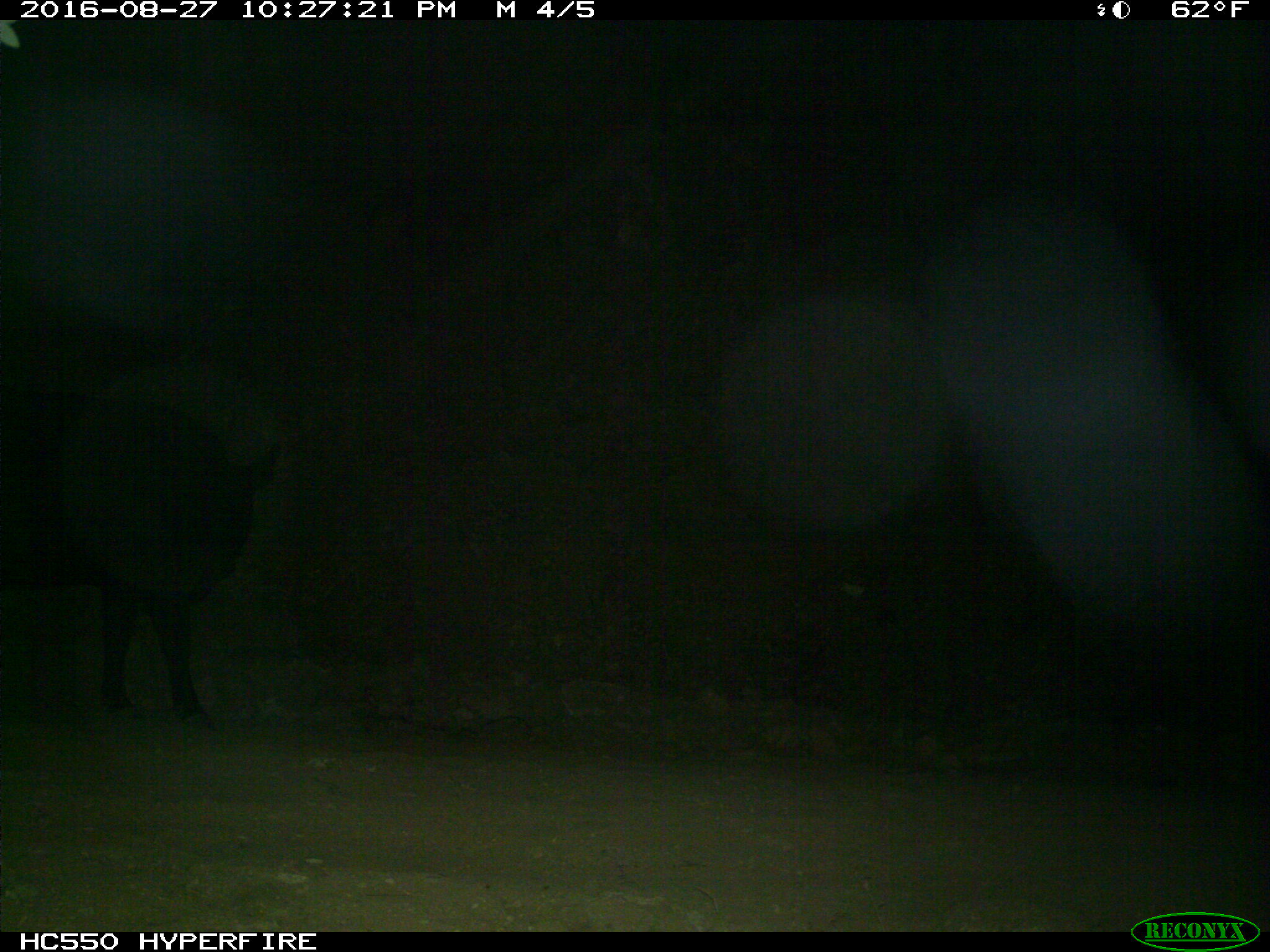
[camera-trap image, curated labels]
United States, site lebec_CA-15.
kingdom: Animalia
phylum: Chordata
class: Mammalia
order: Artiodactyla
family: Bovidae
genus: Bos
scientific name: Bos taurus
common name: domestic cow